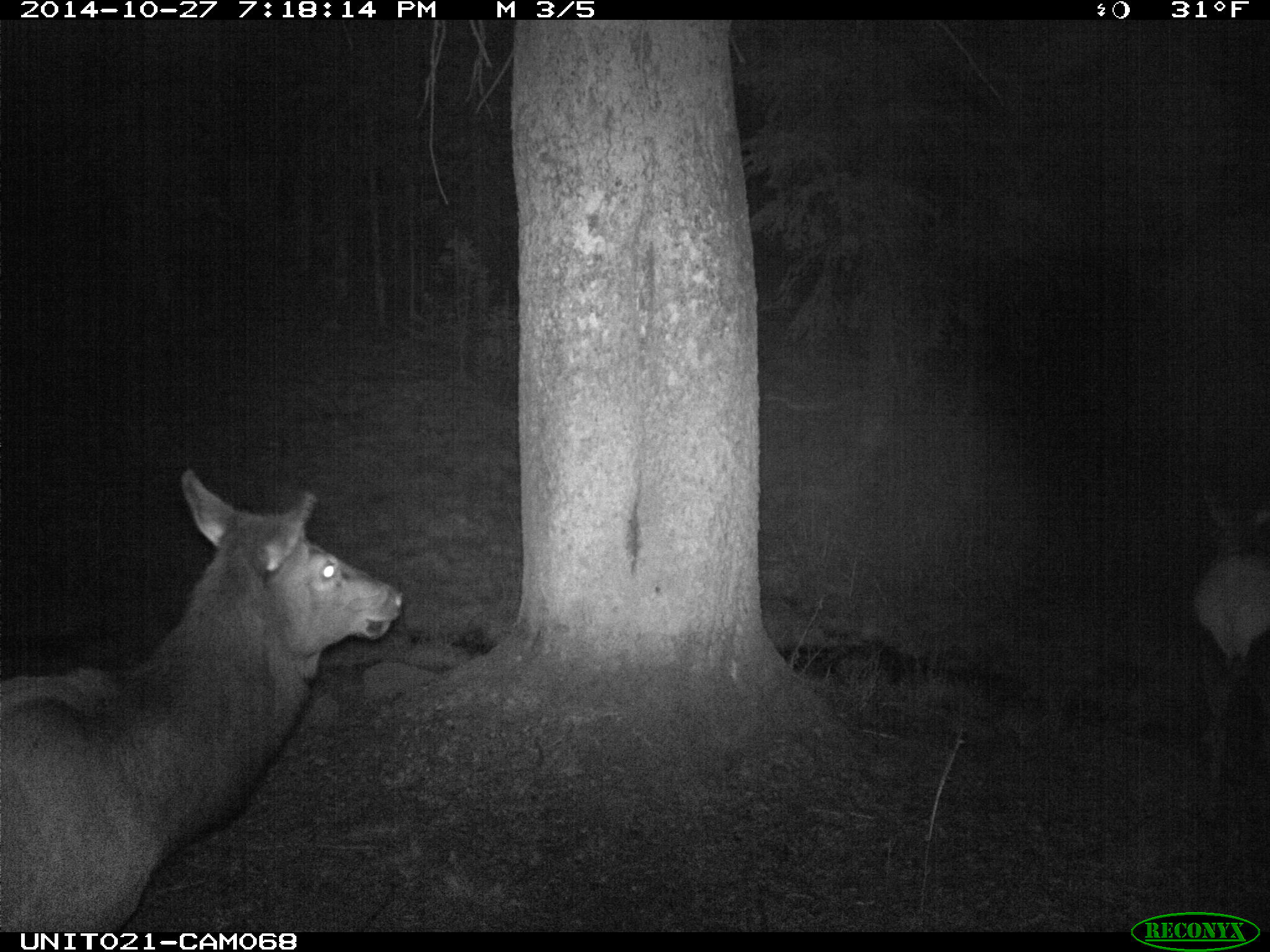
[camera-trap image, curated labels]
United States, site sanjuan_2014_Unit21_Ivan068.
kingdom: Animalia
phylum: Chordata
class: Mammalia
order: Artiodactyla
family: Cervidae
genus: Cervus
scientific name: Cervus elaphus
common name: red deer